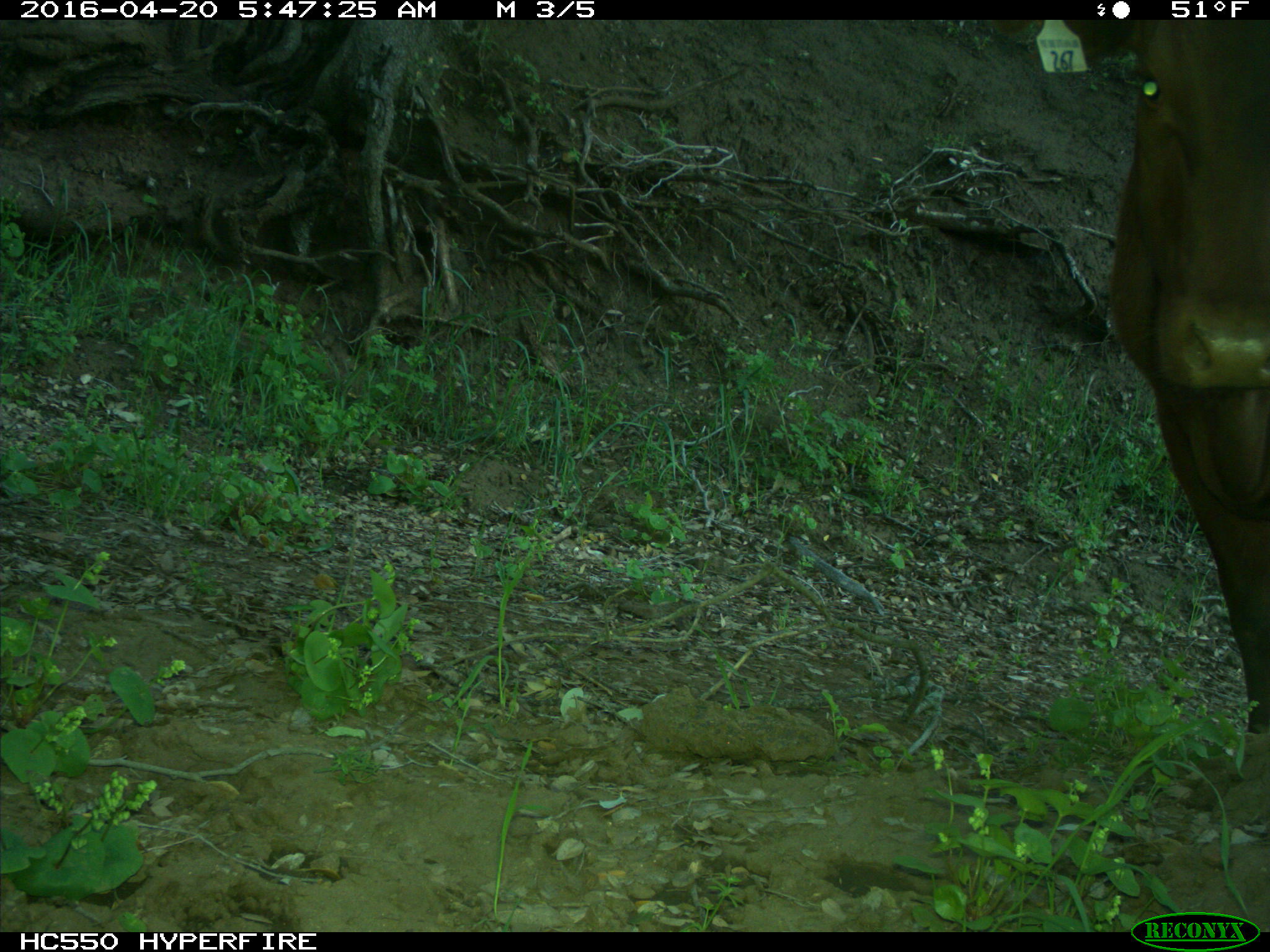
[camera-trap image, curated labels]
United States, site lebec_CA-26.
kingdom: Animalia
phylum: Chordata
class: Mammalia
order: Artiodactyla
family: Bovidae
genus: Bos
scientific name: Bos taurus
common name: domestic cow